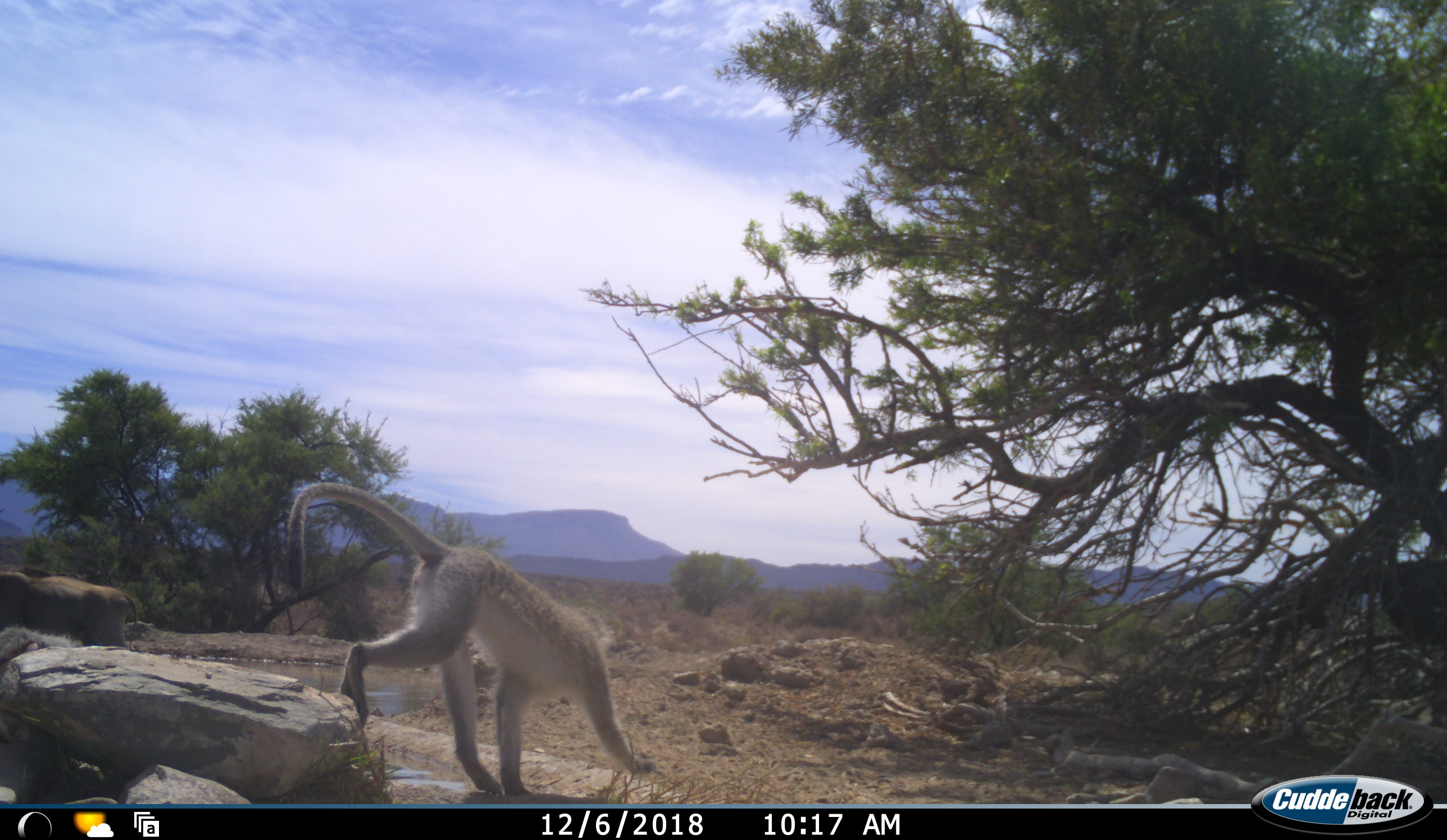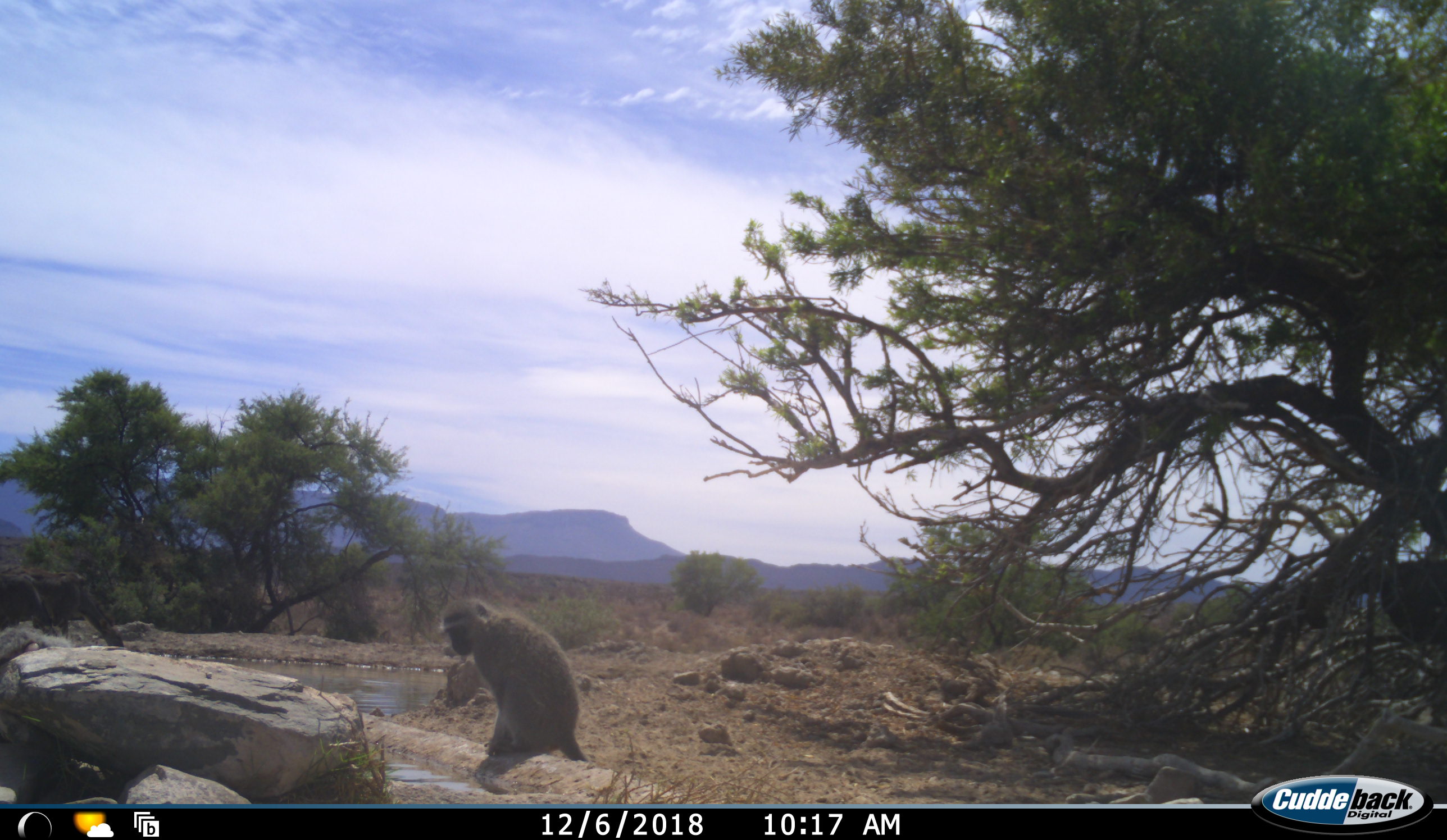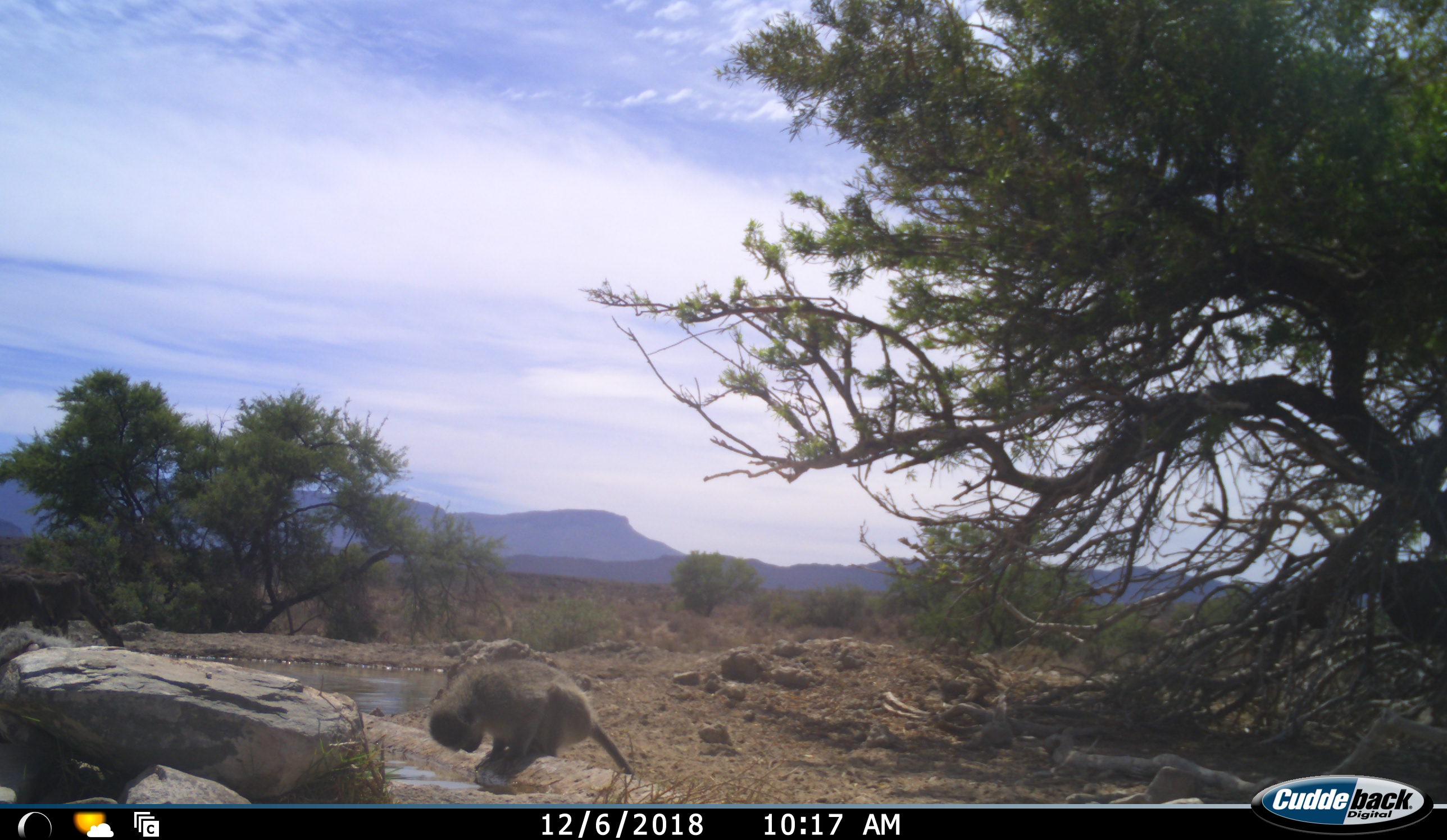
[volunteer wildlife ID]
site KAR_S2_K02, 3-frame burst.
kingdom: Animalia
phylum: Chordata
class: Mammalia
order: Primates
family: Cercopithecidae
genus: Chlorocebus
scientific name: Chlorocebus pygerythrus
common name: vervet monkey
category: monkeyvervet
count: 1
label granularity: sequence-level